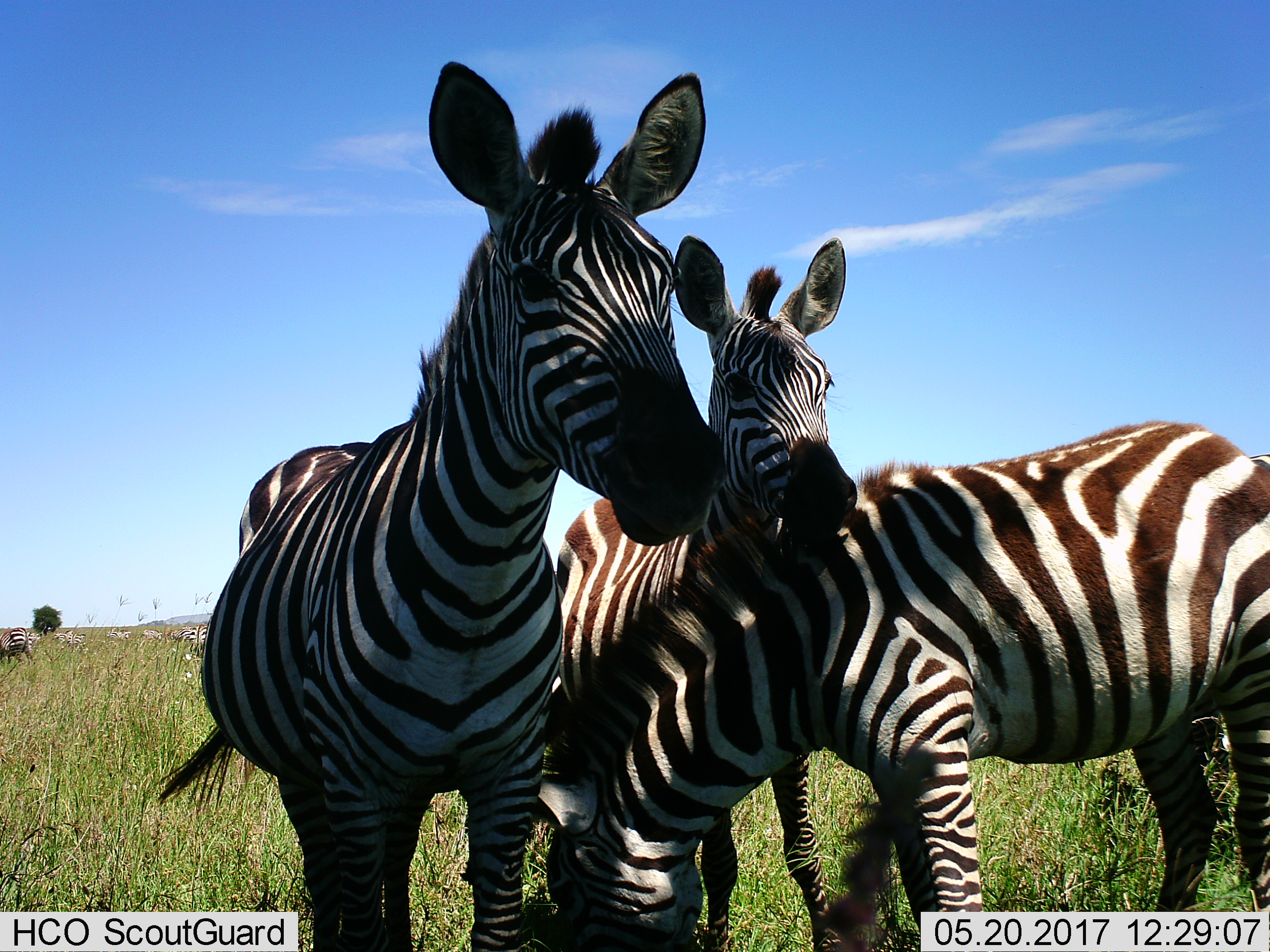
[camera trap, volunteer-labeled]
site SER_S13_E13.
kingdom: Animalia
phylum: Chordata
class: Mammalia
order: Perissodactyla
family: Equidae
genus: Equus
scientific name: Equus quagga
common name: plains zebra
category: zebraplains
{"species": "zebraplains (plains zebra) (Equus quagga)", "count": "8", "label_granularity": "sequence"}